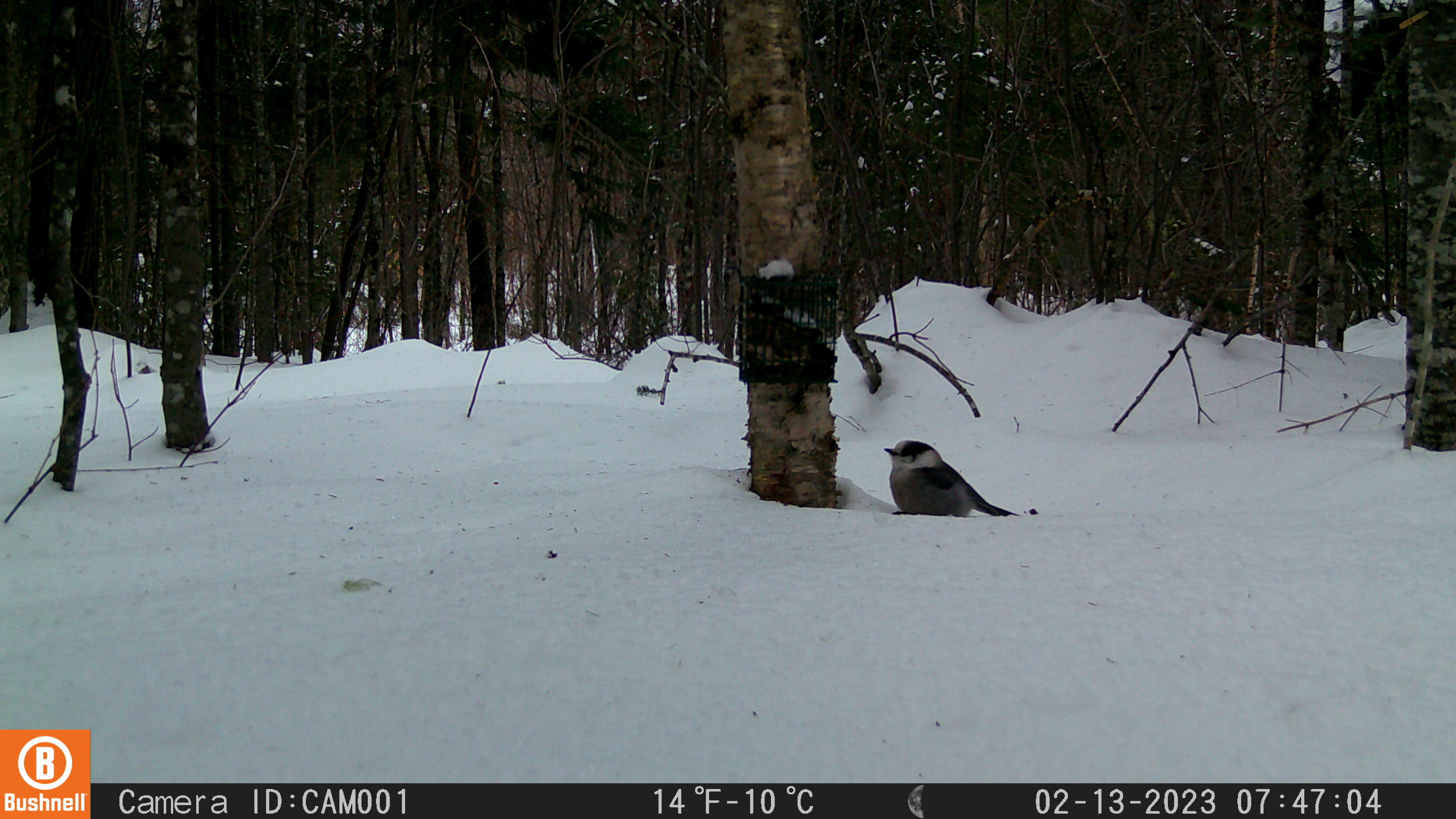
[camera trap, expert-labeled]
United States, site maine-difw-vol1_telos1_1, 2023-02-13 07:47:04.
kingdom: Animalia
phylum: Chordata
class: Aves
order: Passeriformes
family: Corvidae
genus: Perisoreus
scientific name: Perisoreus canadensis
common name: canada jay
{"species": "canada jay (Perisoreus canadensis)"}